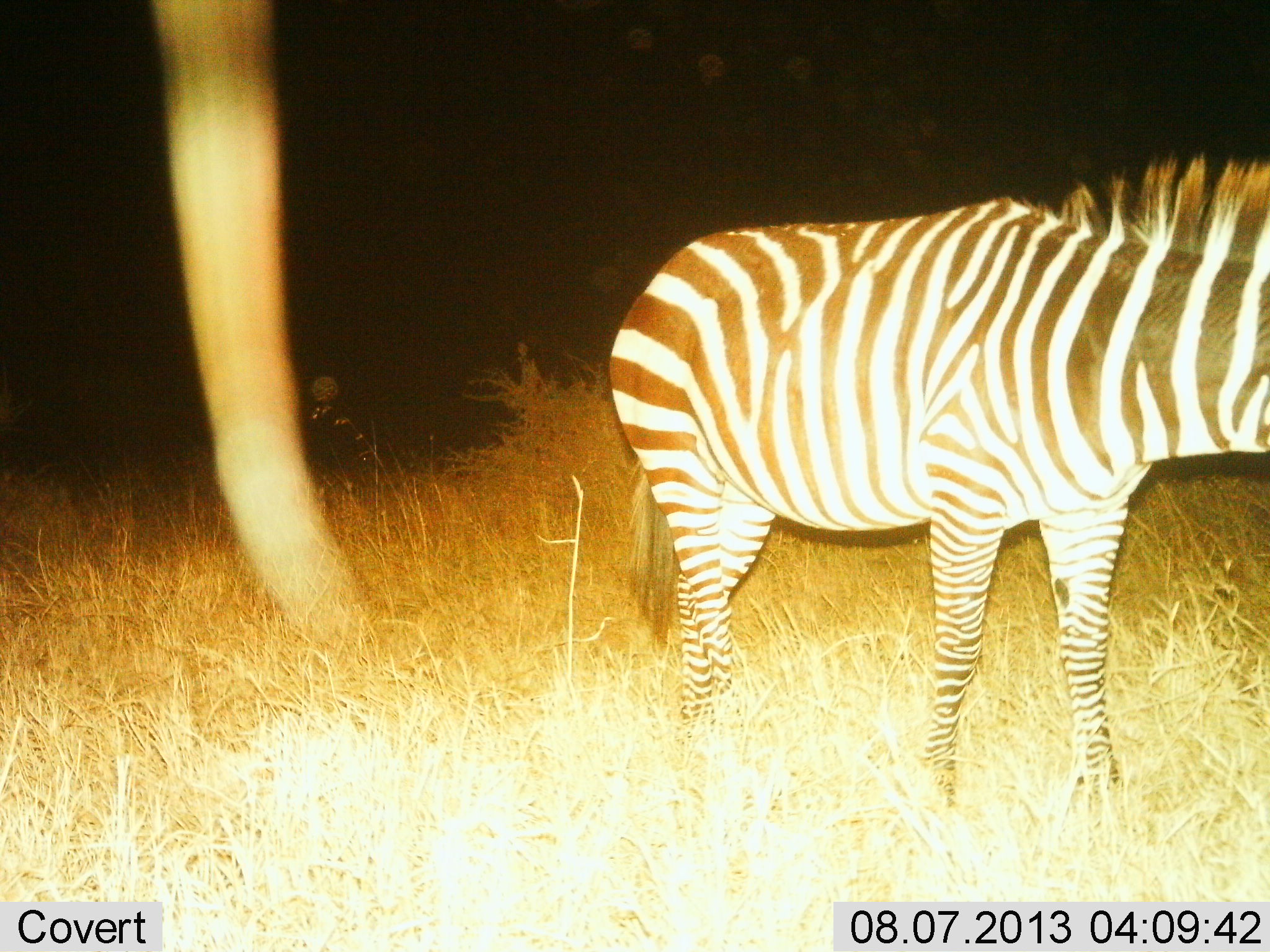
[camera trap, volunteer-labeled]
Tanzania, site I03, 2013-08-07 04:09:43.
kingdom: Animalia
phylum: Chordata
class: Mammalia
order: Perissodactyla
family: Equidae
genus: Equus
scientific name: Equus quagga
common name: plains zebra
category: zebra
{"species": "zebra (plains zebra) (Equus quagga)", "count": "1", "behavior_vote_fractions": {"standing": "82%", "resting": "0%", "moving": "18%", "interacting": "0%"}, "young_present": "3%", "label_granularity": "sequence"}